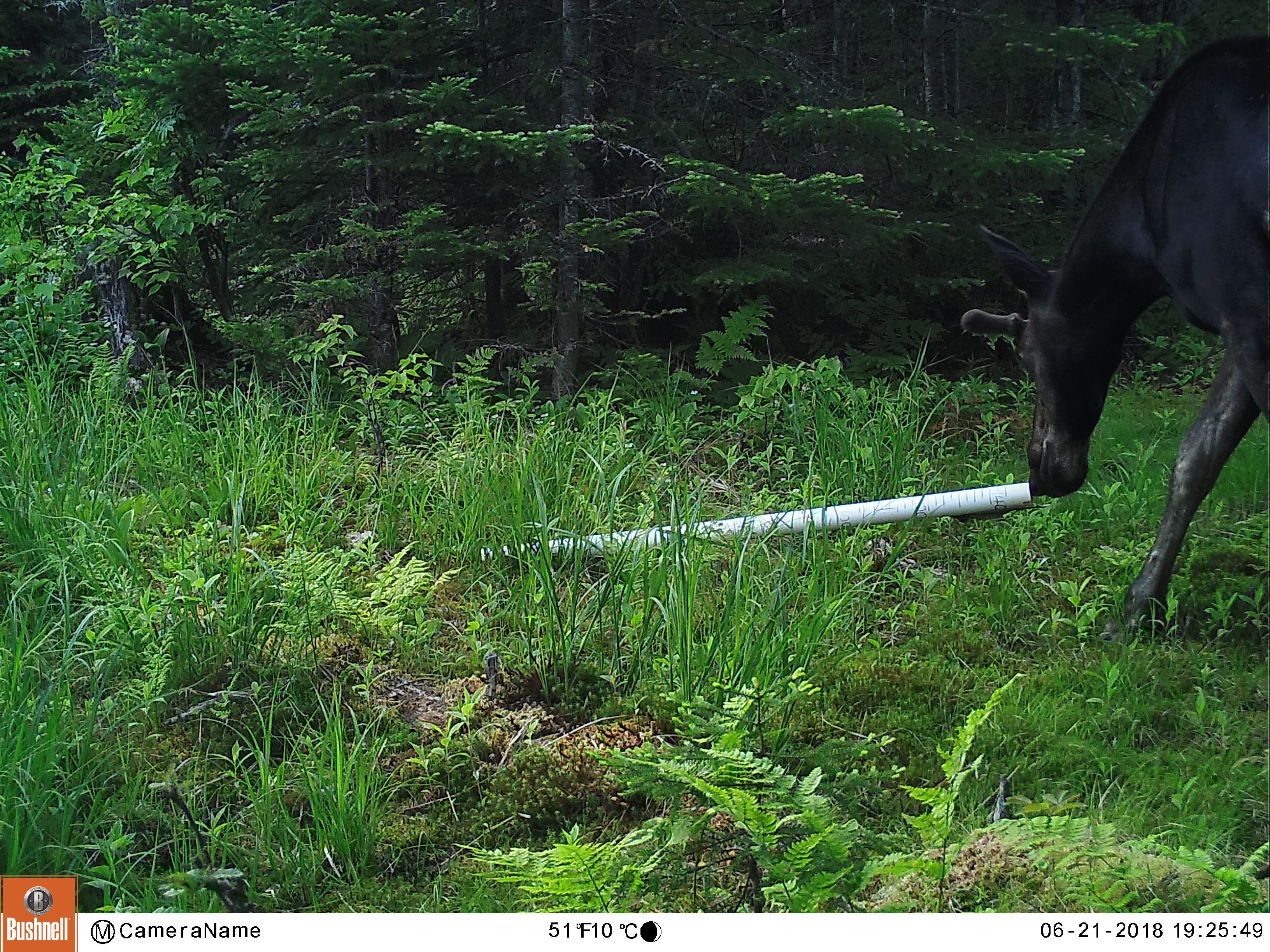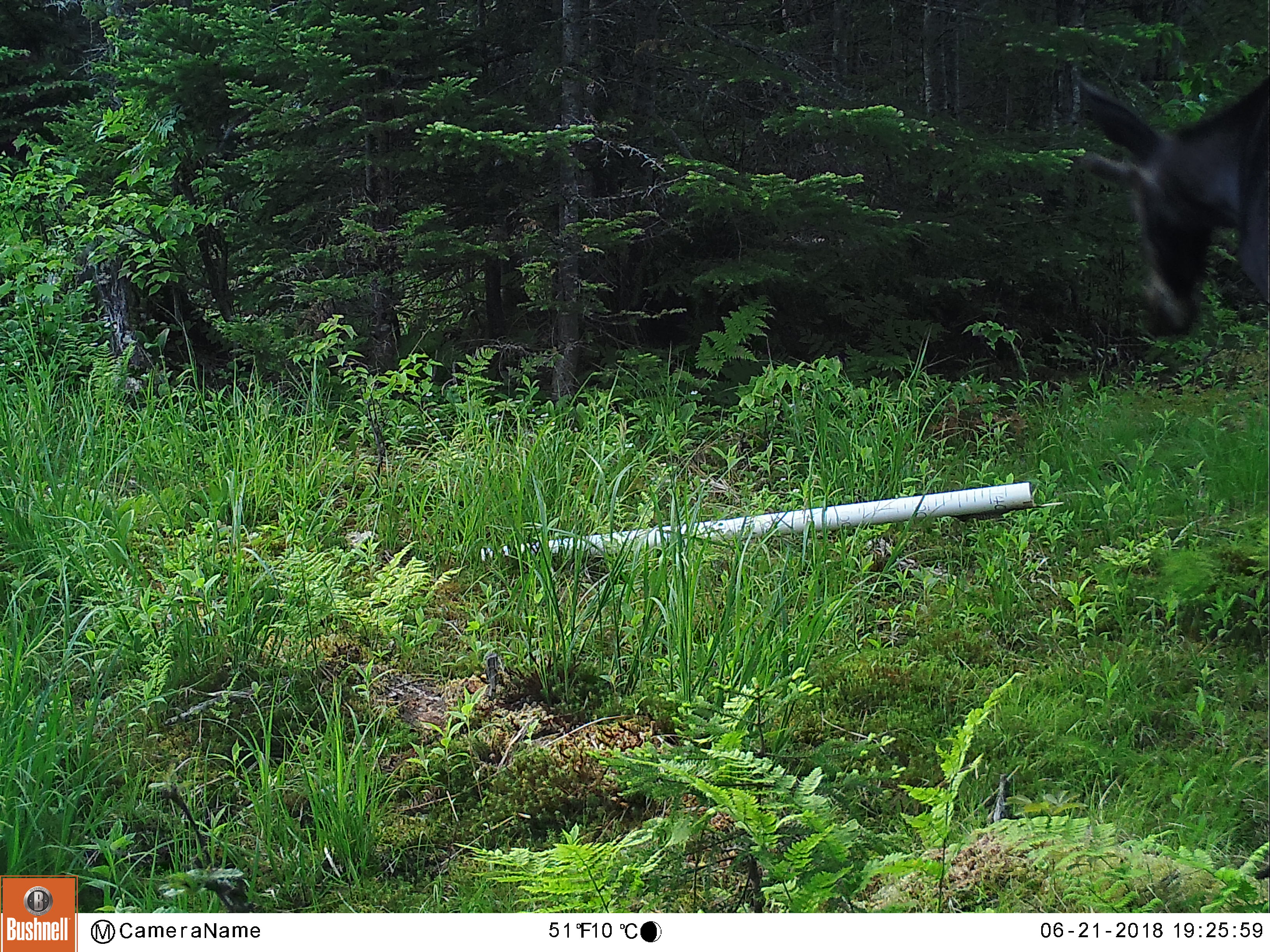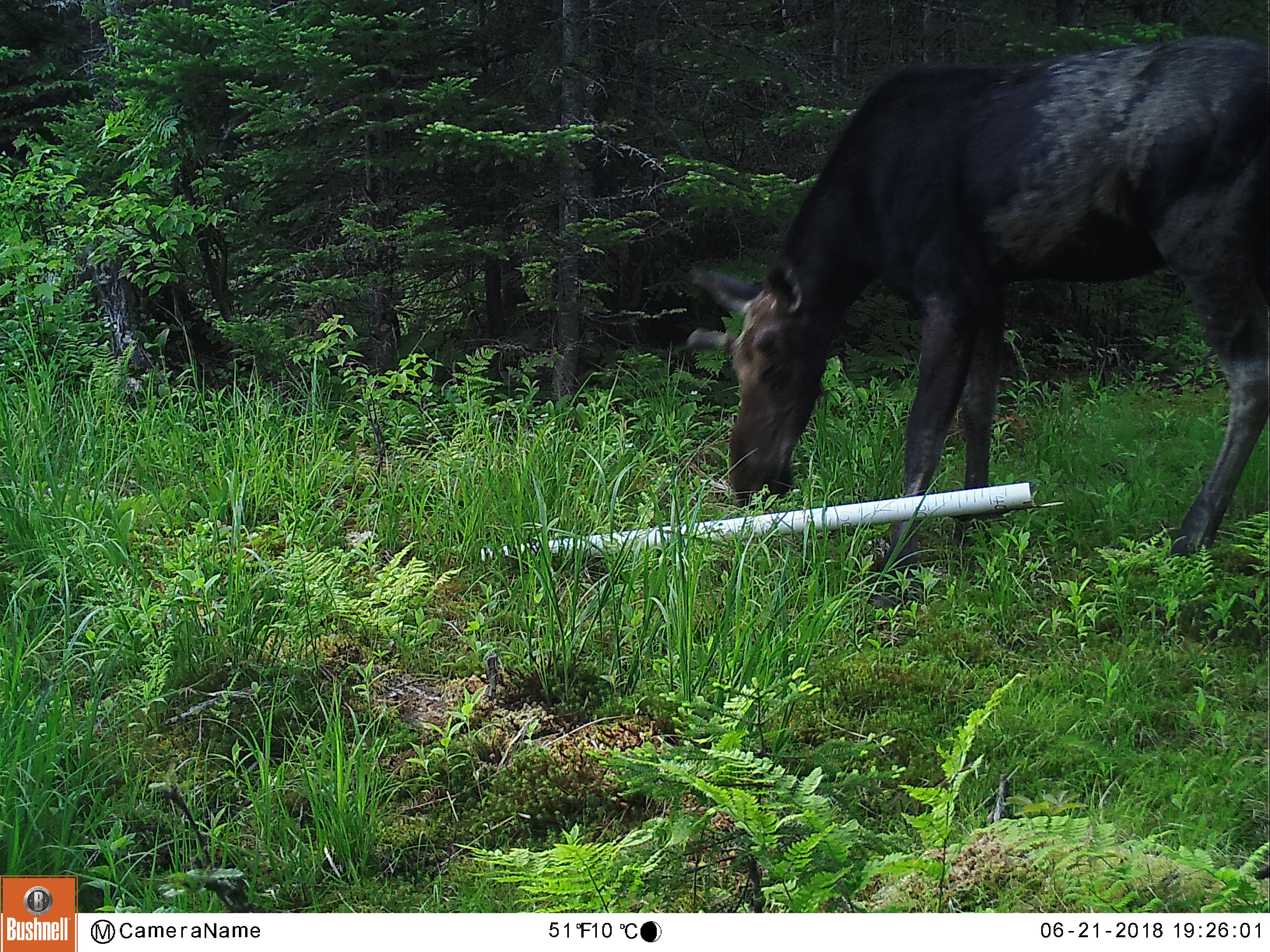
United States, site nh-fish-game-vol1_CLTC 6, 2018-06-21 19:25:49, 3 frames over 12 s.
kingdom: Animalia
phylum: Chordata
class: Mammalia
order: Artiodactyla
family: Cervidae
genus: Alces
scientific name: Alces alces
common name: moose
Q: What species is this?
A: Moose (Alces alces).